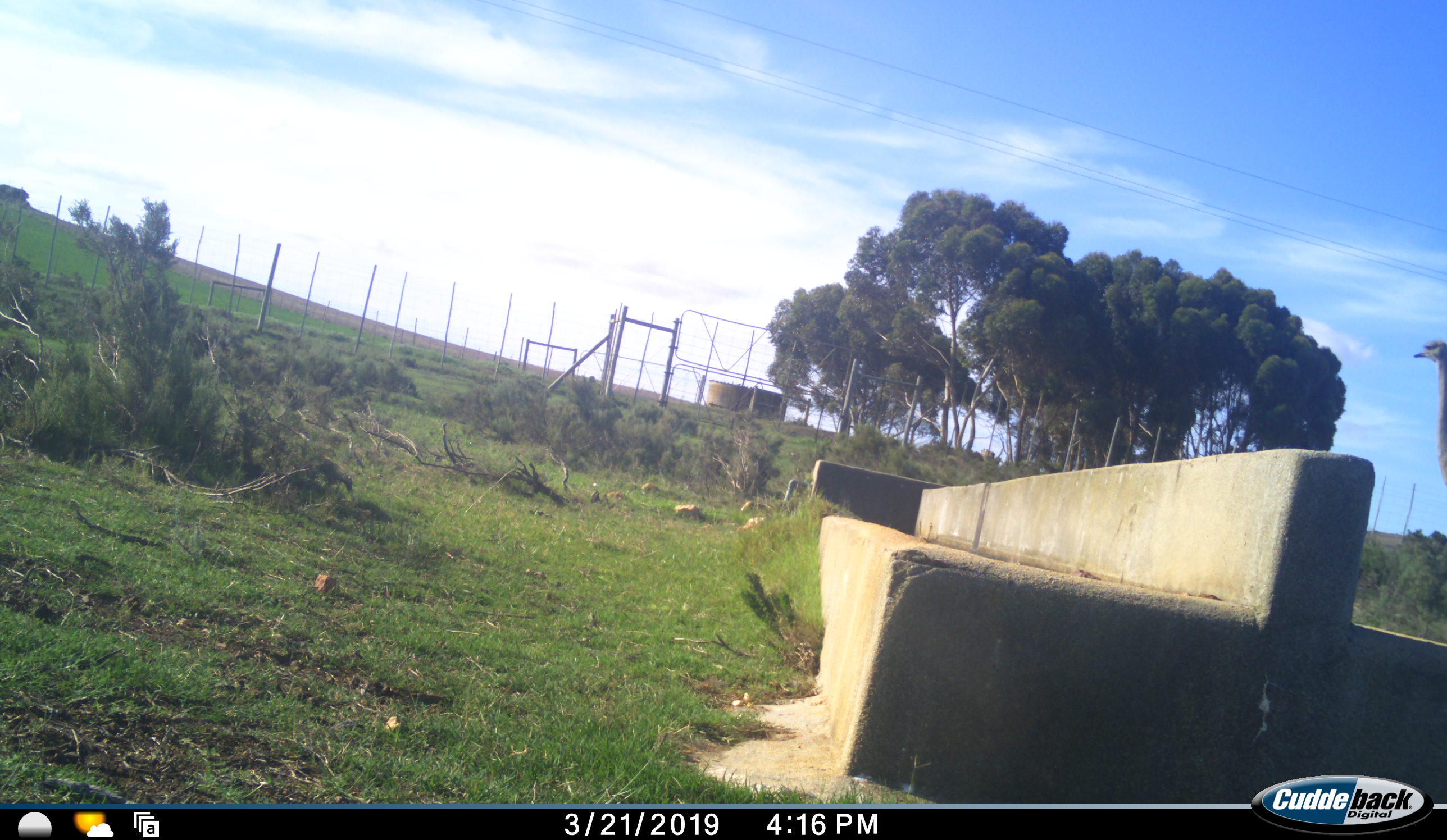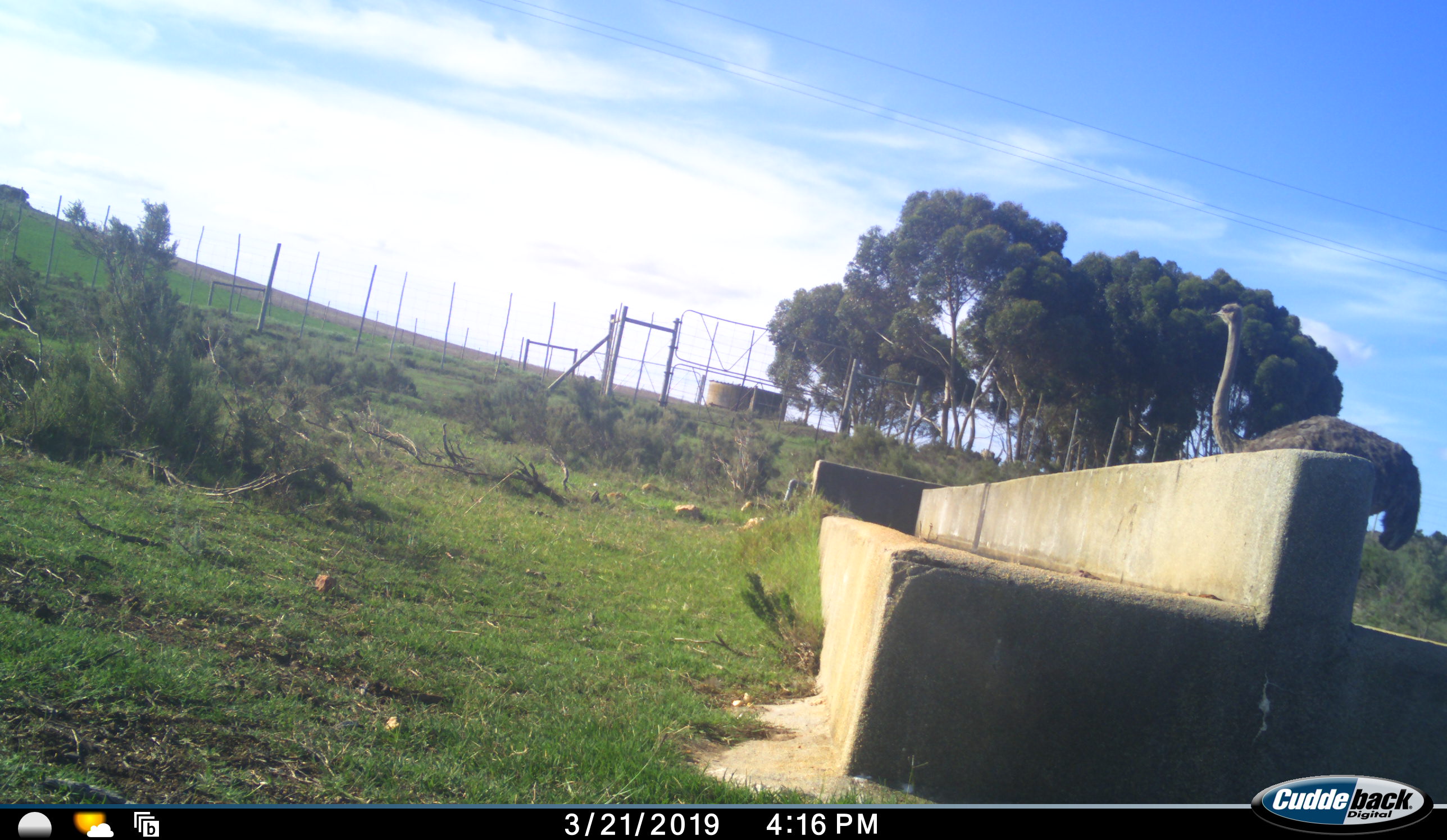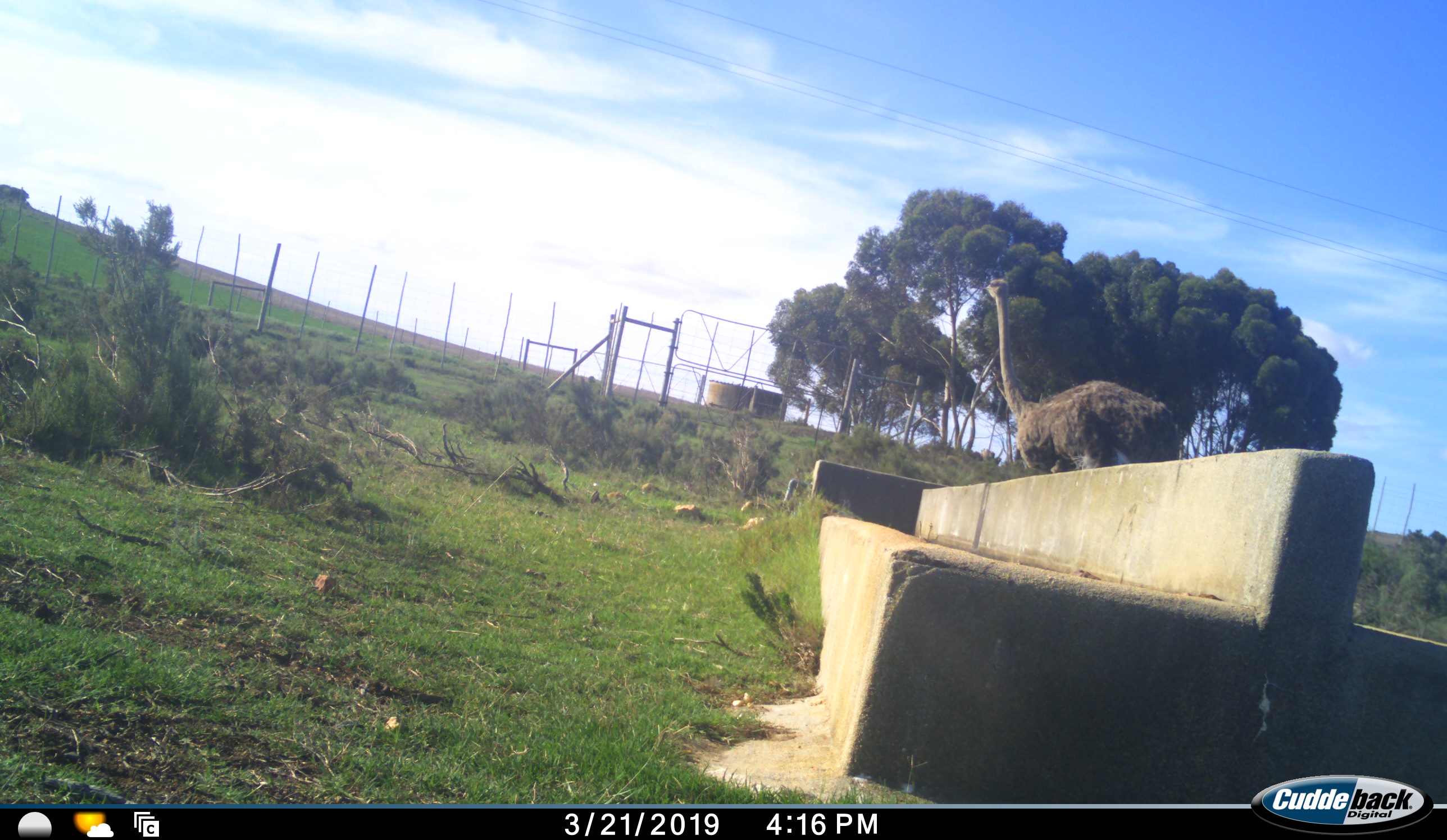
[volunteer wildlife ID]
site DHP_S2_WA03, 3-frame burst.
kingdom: Animalia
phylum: Chordata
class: Aves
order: Struthioniformes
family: Struthionidae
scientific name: Struthionidae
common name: ostrich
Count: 1.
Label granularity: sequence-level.